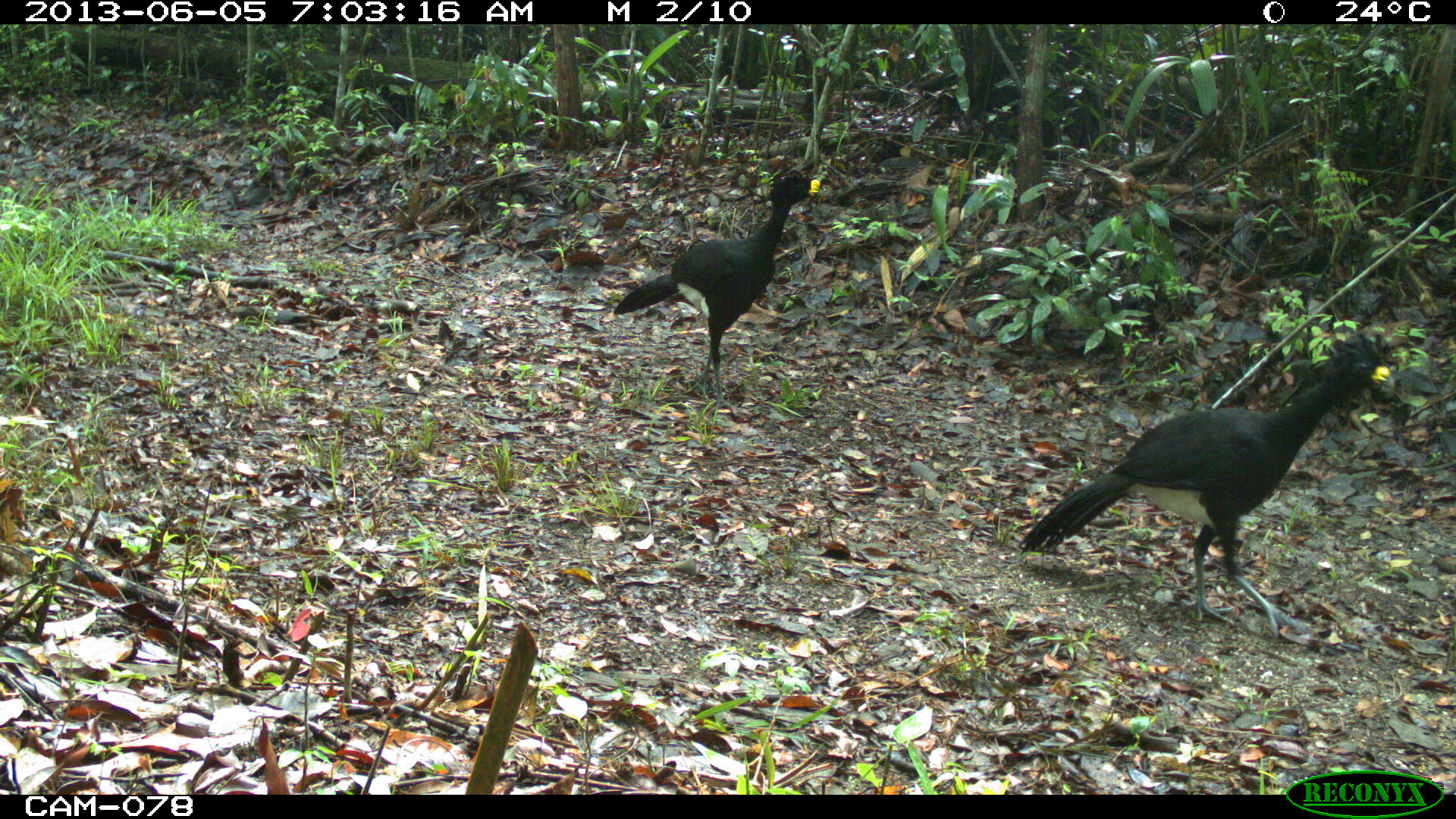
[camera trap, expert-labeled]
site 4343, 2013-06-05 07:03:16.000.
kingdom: Animalia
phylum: Chordata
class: Aves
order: Galliformes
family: Cracidae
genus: Crax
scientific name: Crax rubra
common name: great curassow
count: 3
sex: male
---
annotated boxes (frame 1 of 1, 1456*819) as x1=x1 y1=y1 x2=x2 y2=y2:
crax rubra: x1=1015 y1=344 x2=1391 y2=637; x1=611 y1=174 x2=821 y2=416